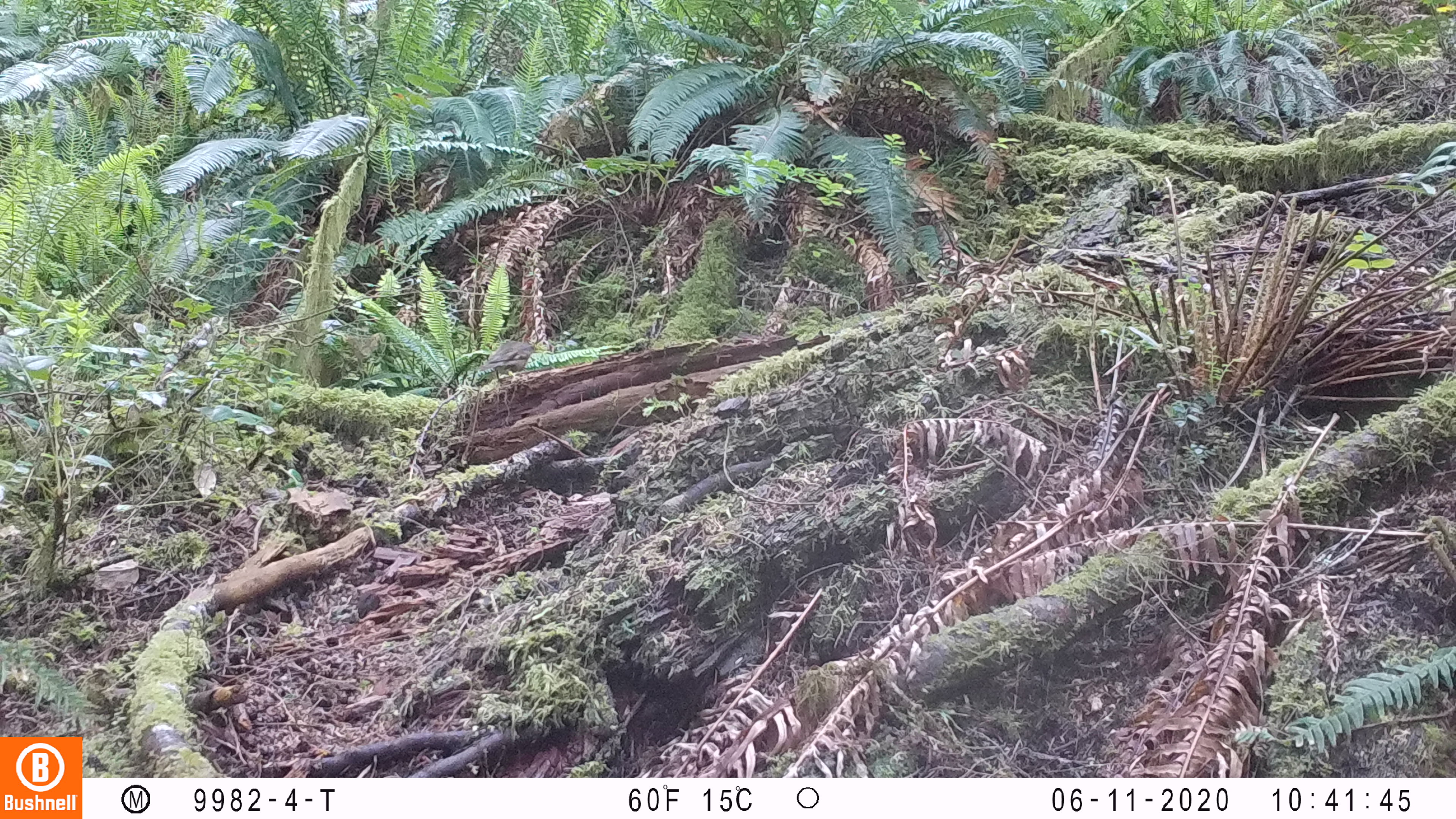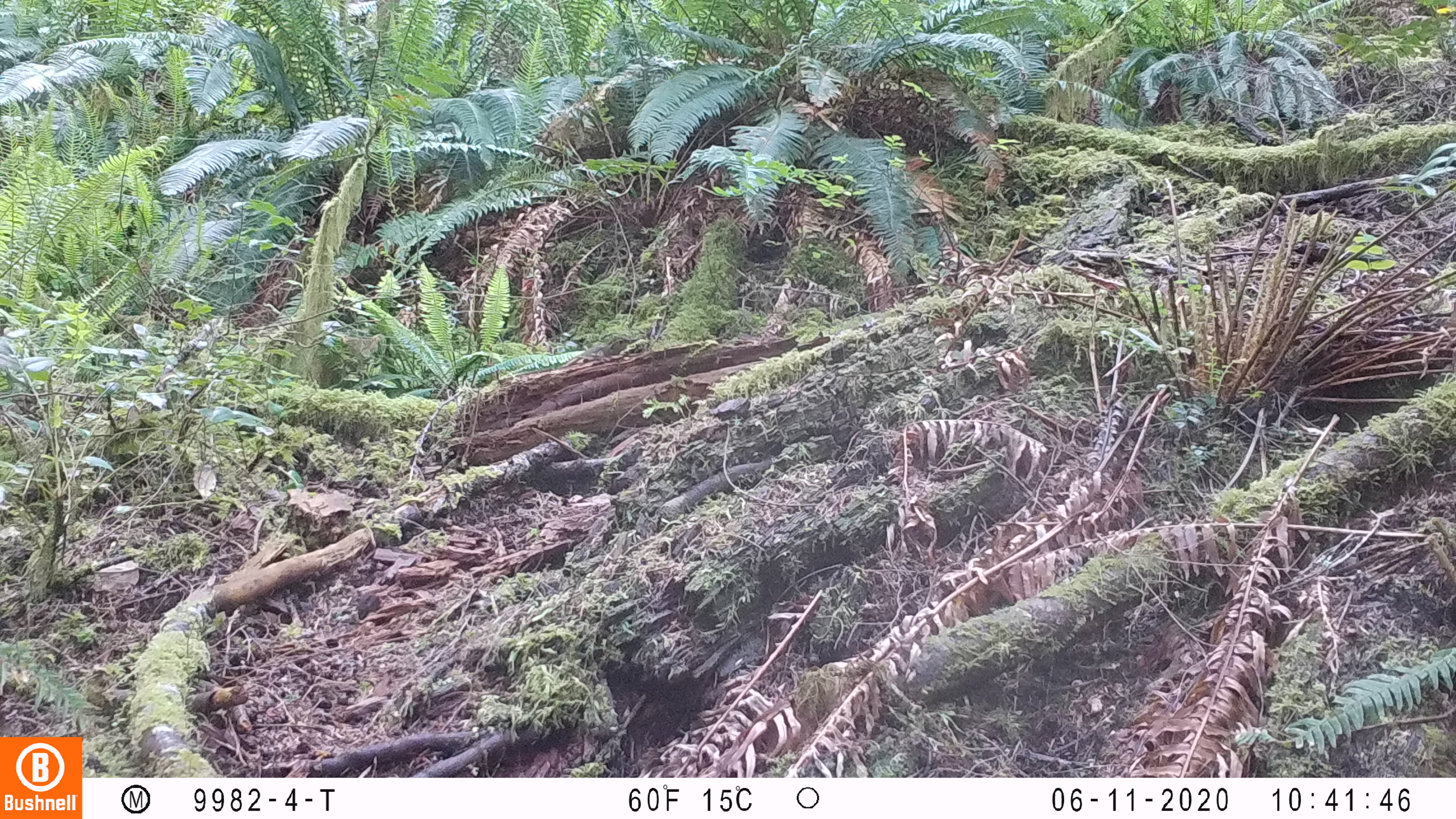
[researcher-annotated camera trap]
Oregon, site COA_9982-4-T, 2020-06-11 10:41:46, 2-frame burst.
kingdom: Animalia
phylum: Chordata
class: Aves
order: Passeriformes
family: Turdidae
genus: Ixoreus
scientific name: Ixoreus naevius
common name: varied thrush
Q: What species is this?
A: Varied thrush (Ixoreus naevius).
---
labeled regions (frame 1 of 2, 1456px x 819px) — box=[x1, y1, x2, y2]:
varied thrush: box=[481, 339, 539, 385]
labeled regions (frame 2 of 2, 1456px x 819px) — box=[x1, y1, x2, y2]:
varied thrush: box=[561, 334, 641, 366]